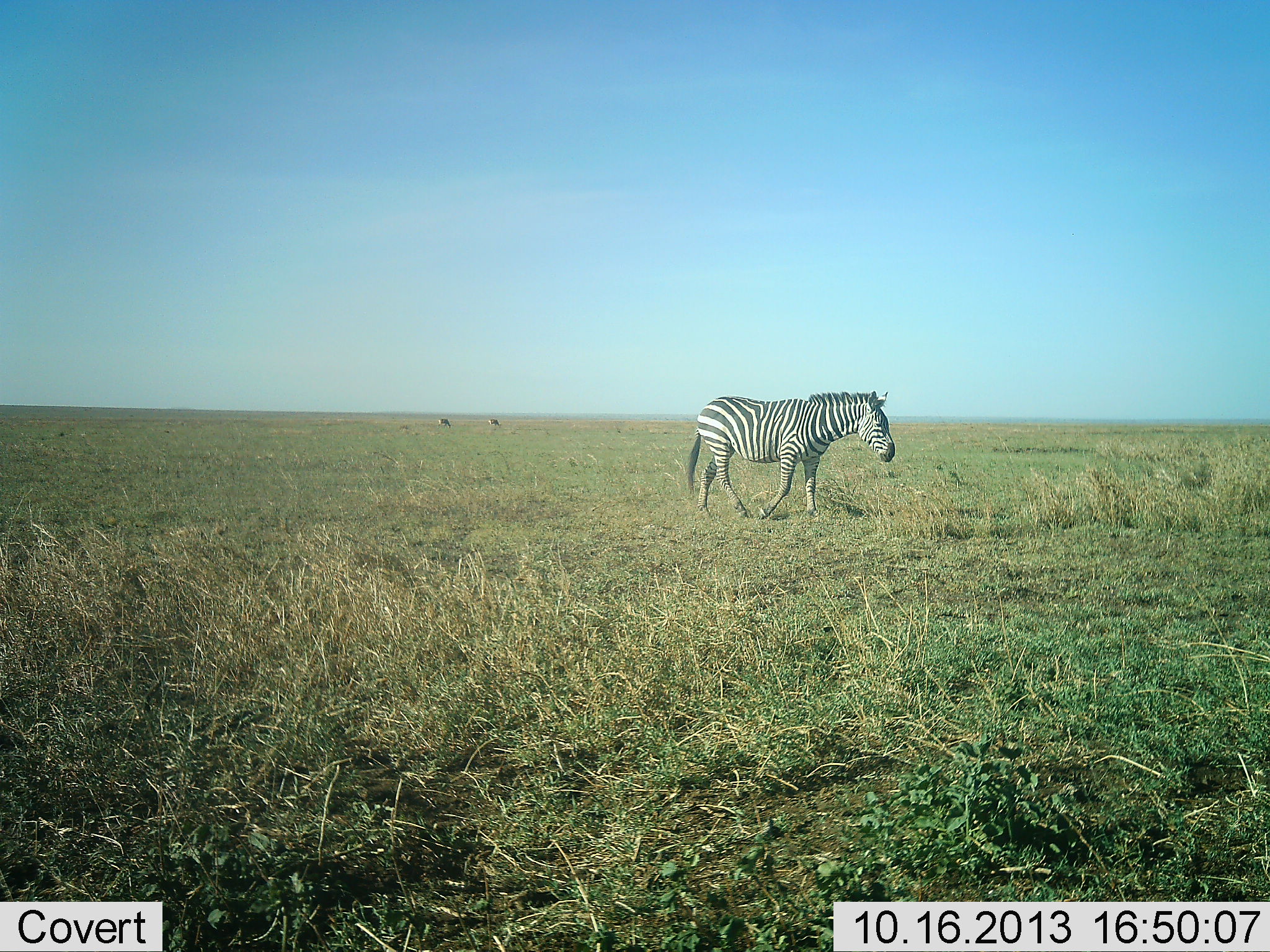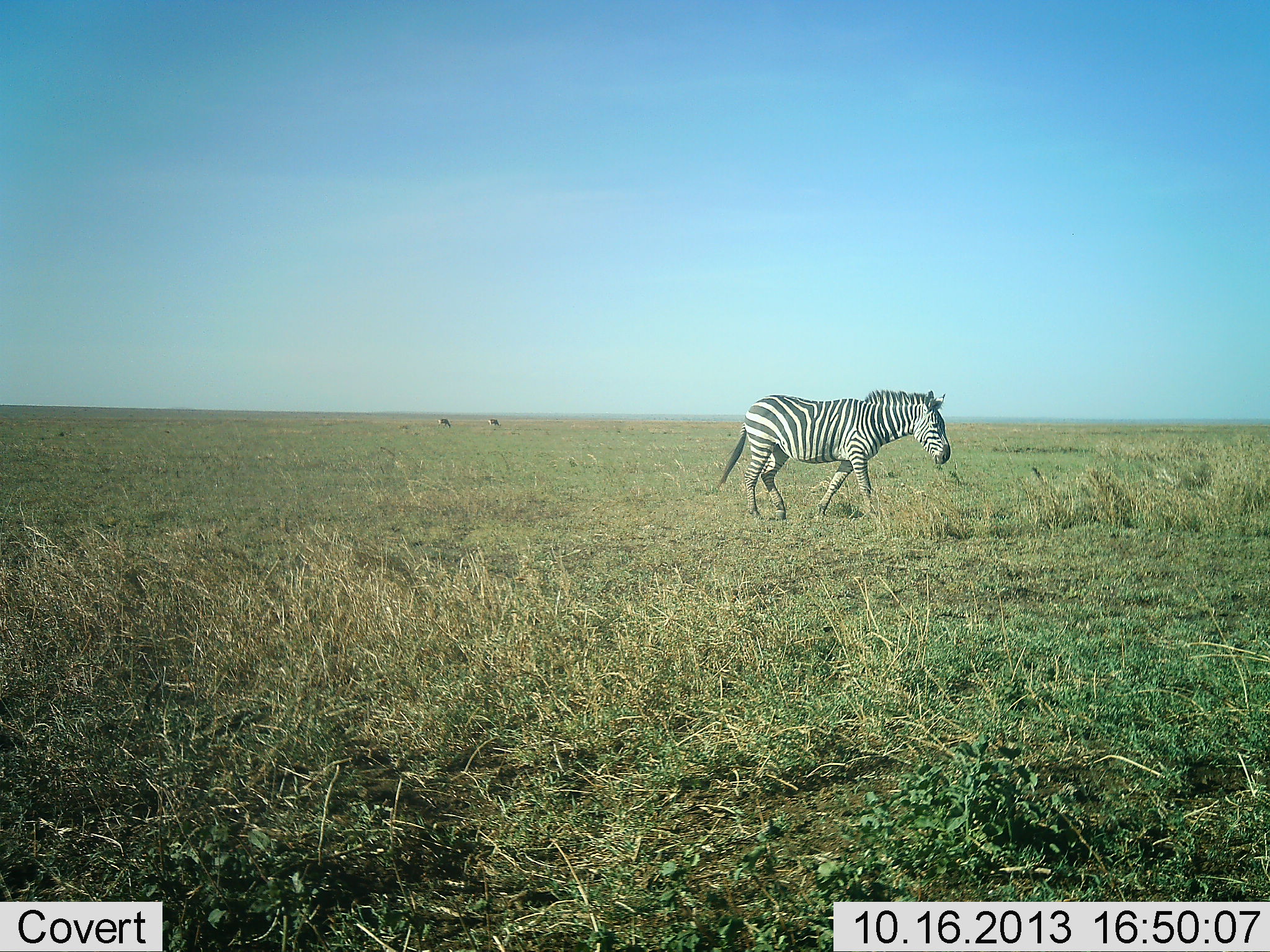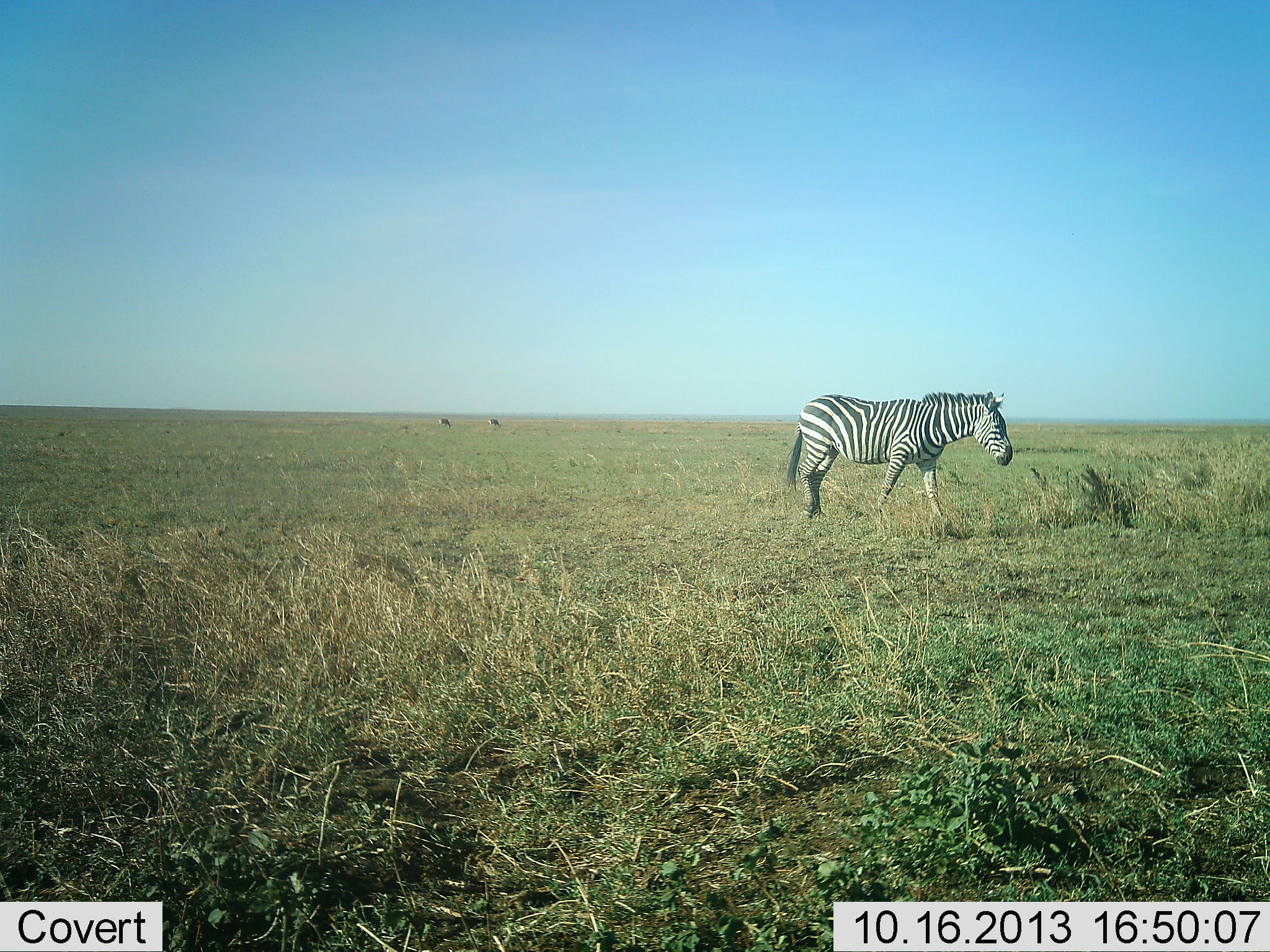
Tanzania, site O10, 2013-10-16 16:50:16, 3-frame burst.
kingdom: Animalia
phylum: Chordata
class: Mammalia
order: Perissodactyla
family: Equidae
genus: Equus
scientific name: Equus quagga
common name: plains zebra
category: zebra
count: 1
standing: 9%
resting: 0%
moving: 91%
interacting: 0%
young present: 0%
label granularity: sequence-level